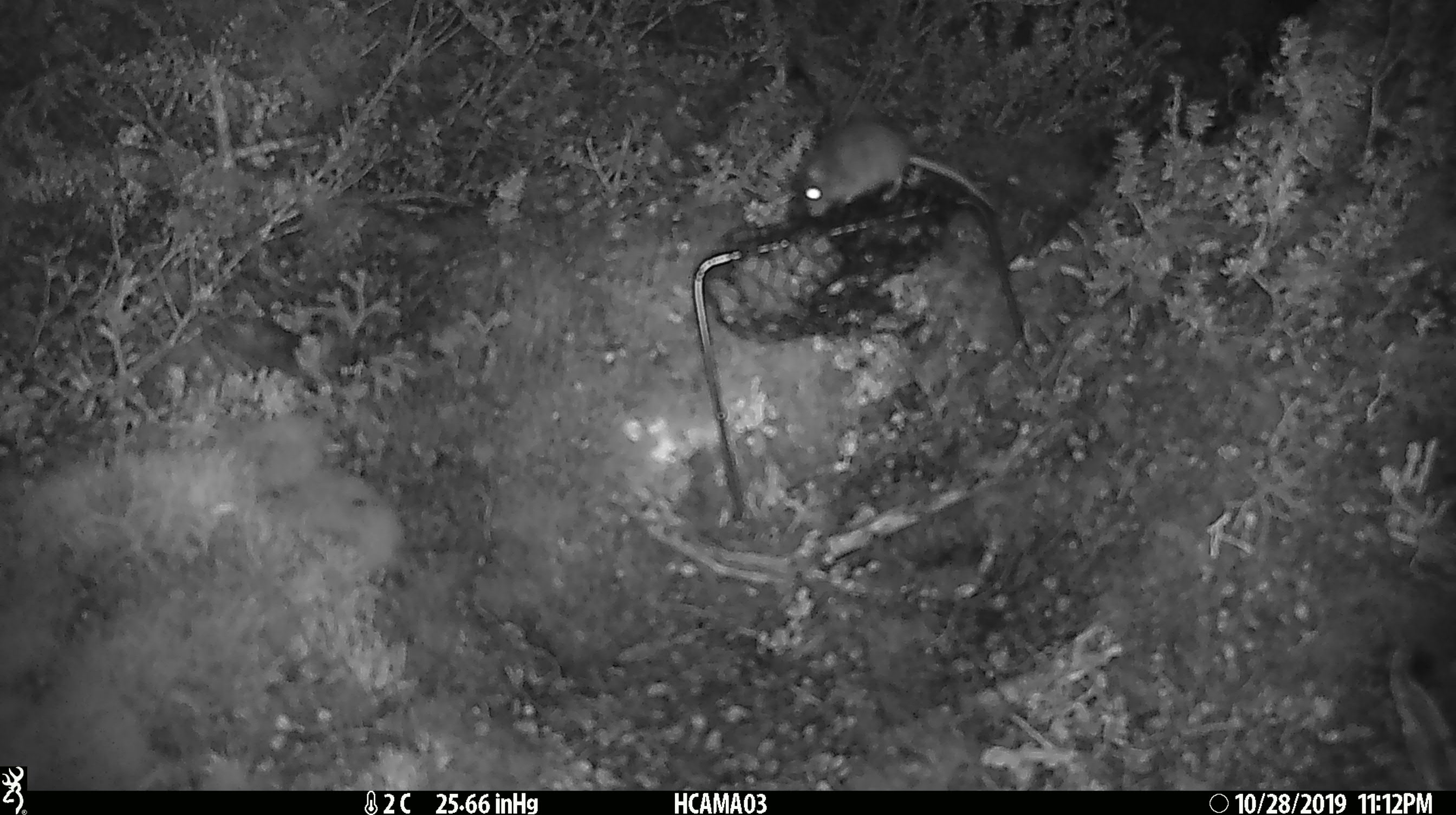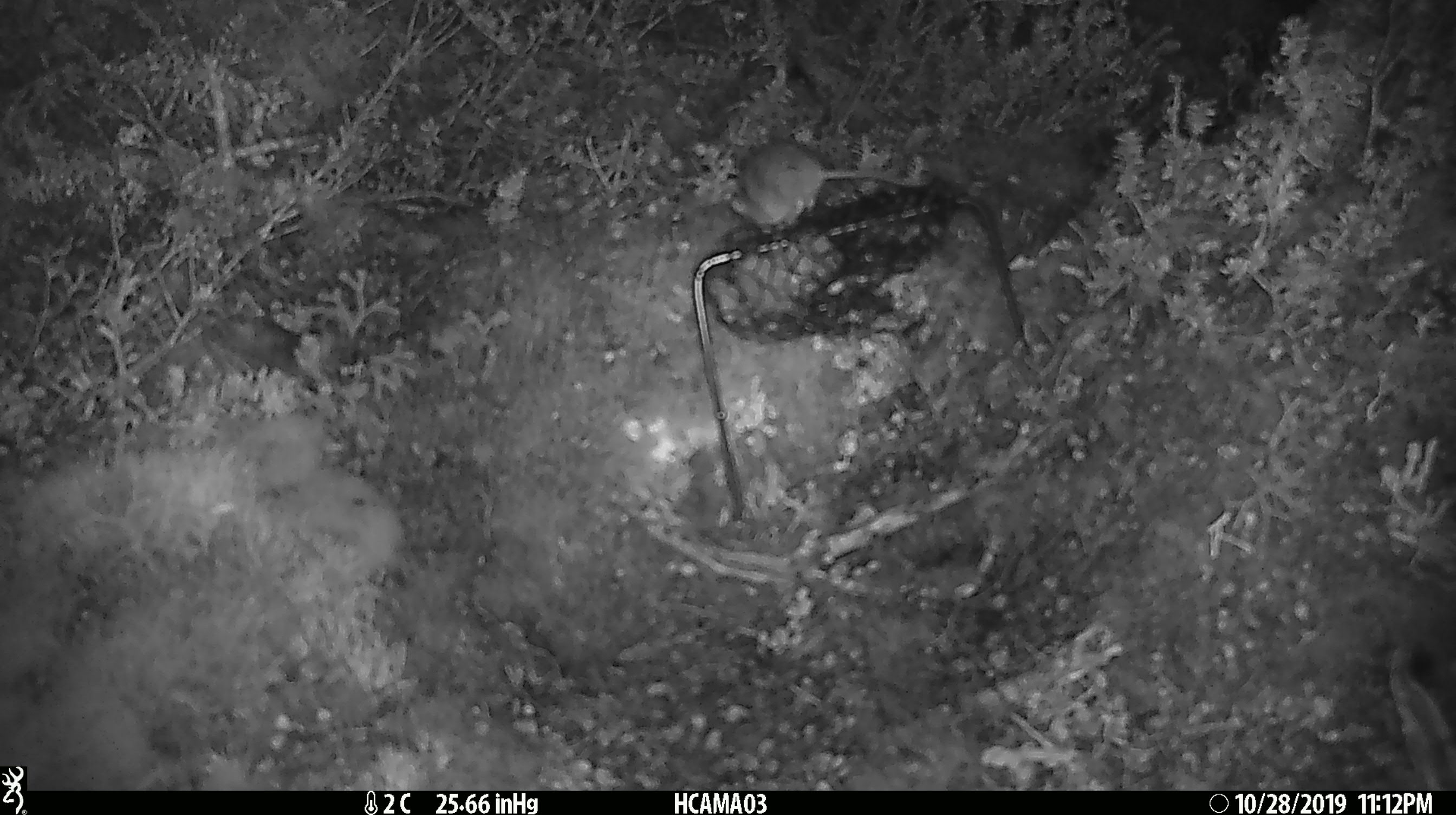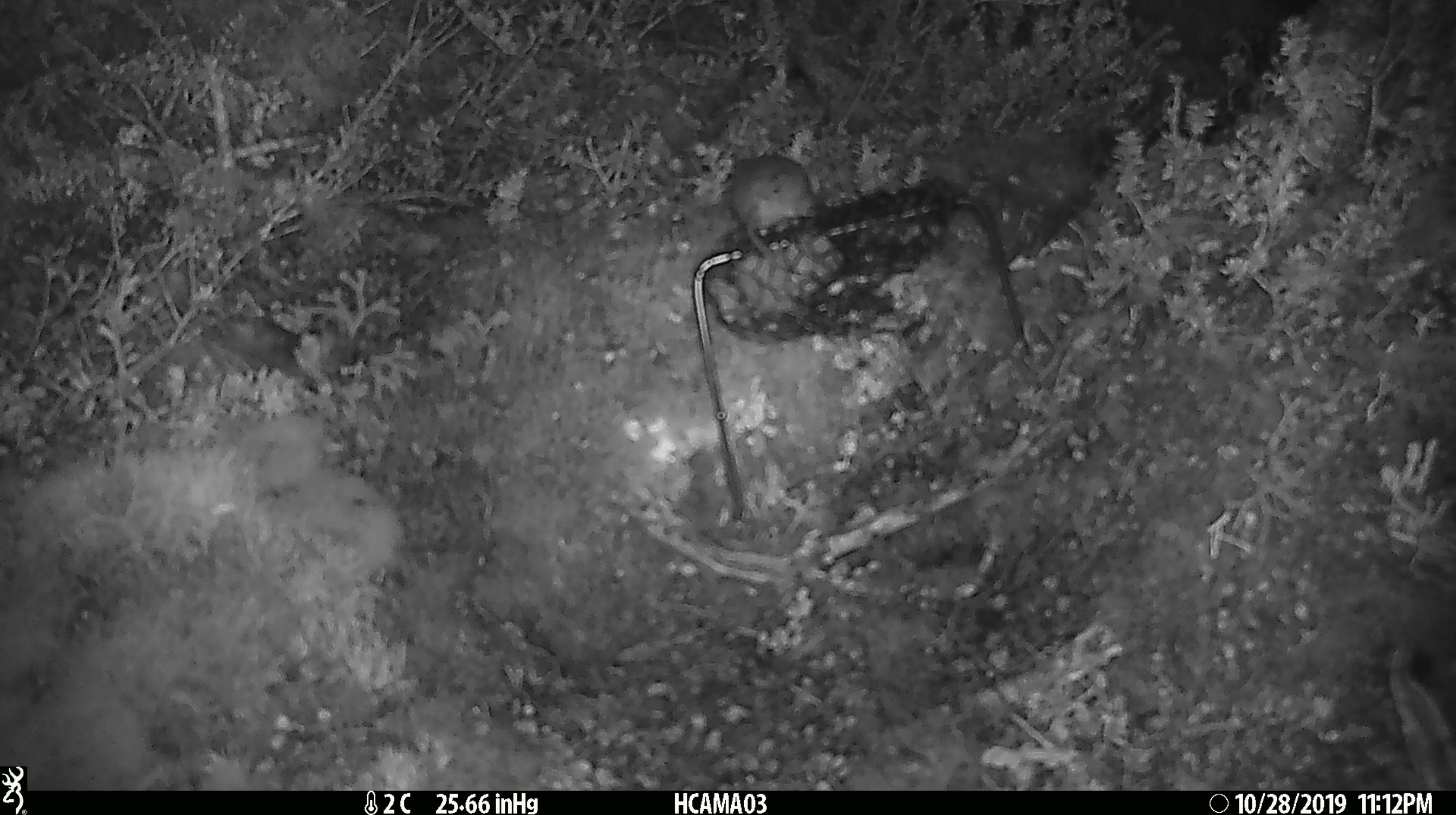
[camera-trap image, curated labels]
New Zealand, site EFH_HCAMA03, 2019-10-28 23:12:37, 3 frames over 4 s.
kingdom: Animalia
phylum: Chordata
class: Mammalia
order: Rodentia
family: Muridae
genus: Mus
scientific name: Mus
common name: mouse